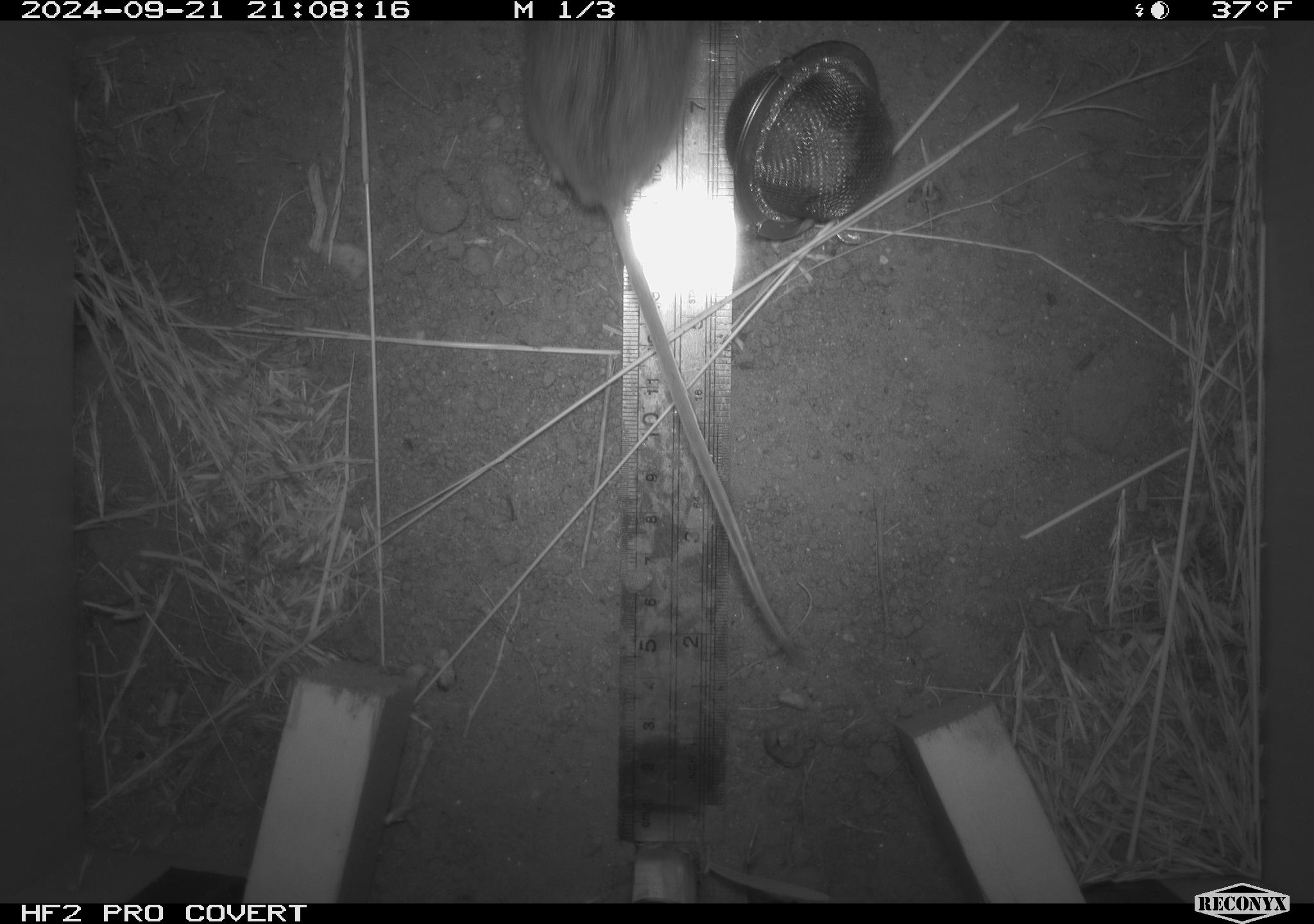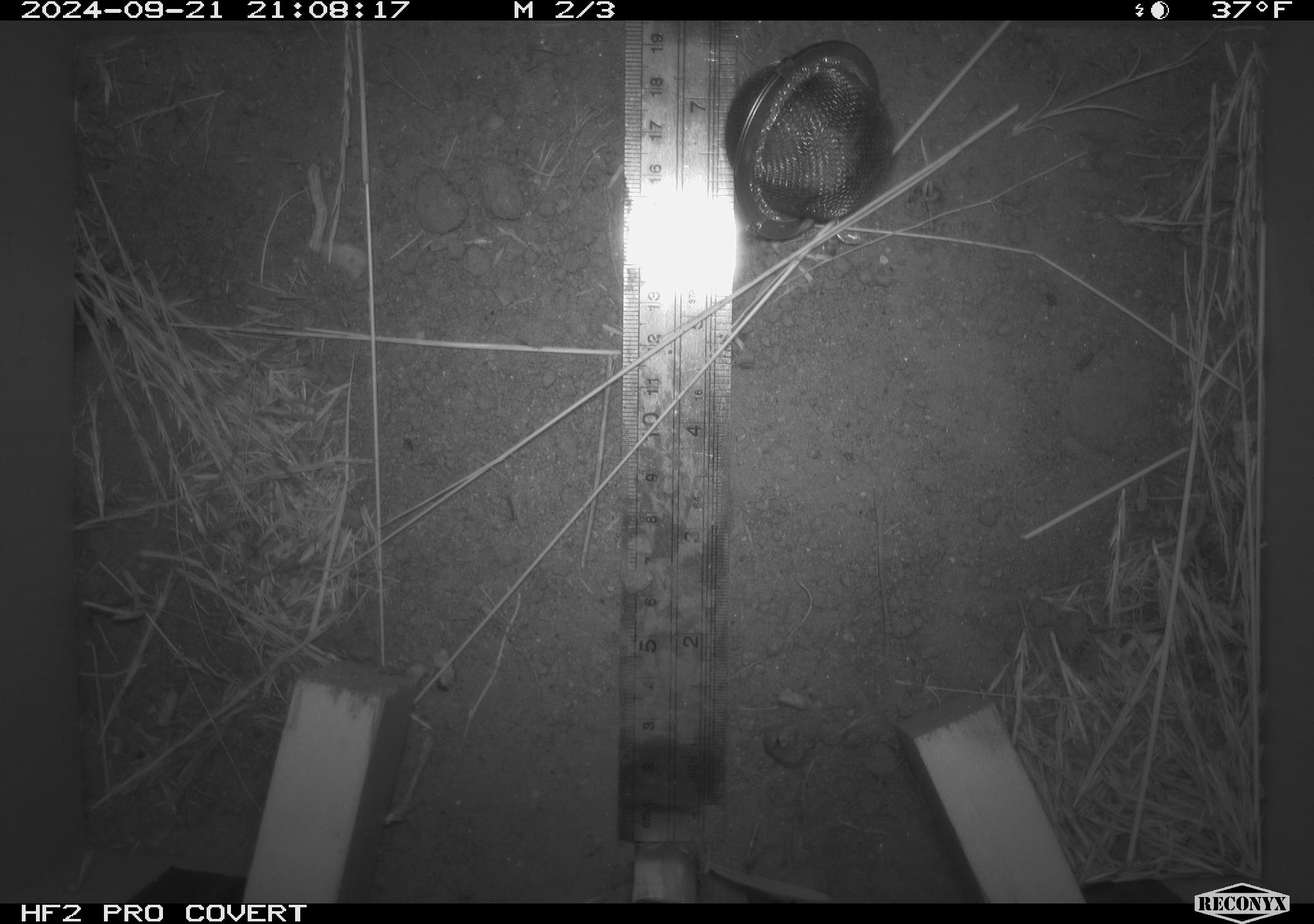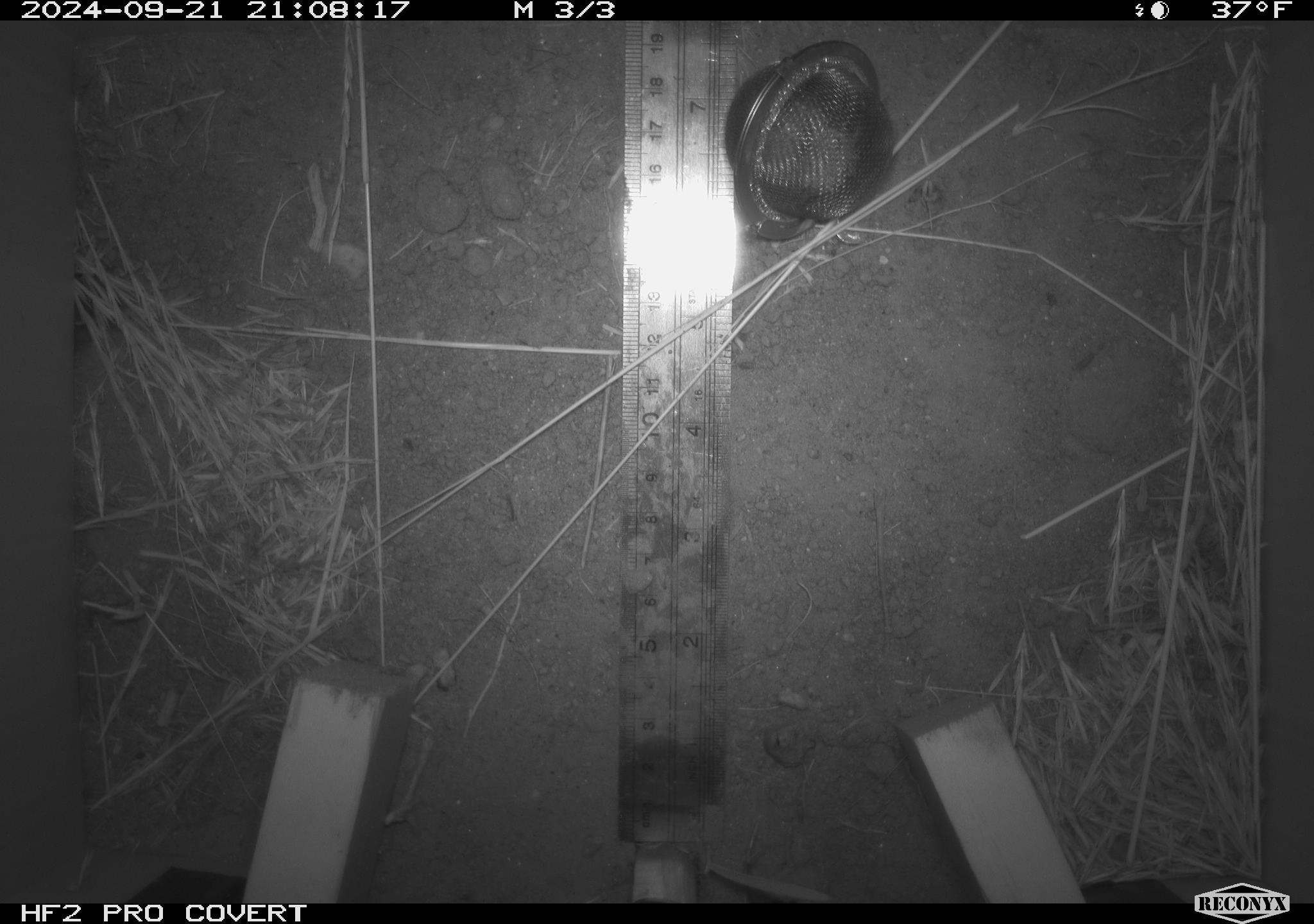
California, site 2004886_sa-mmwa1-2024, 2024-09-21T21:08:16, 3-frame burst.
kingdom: Animalia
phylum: Chordata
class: Mammalia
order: Rodentia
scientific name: Rodentia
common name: mouse species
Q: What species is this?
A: Mouse species (Rodentia).